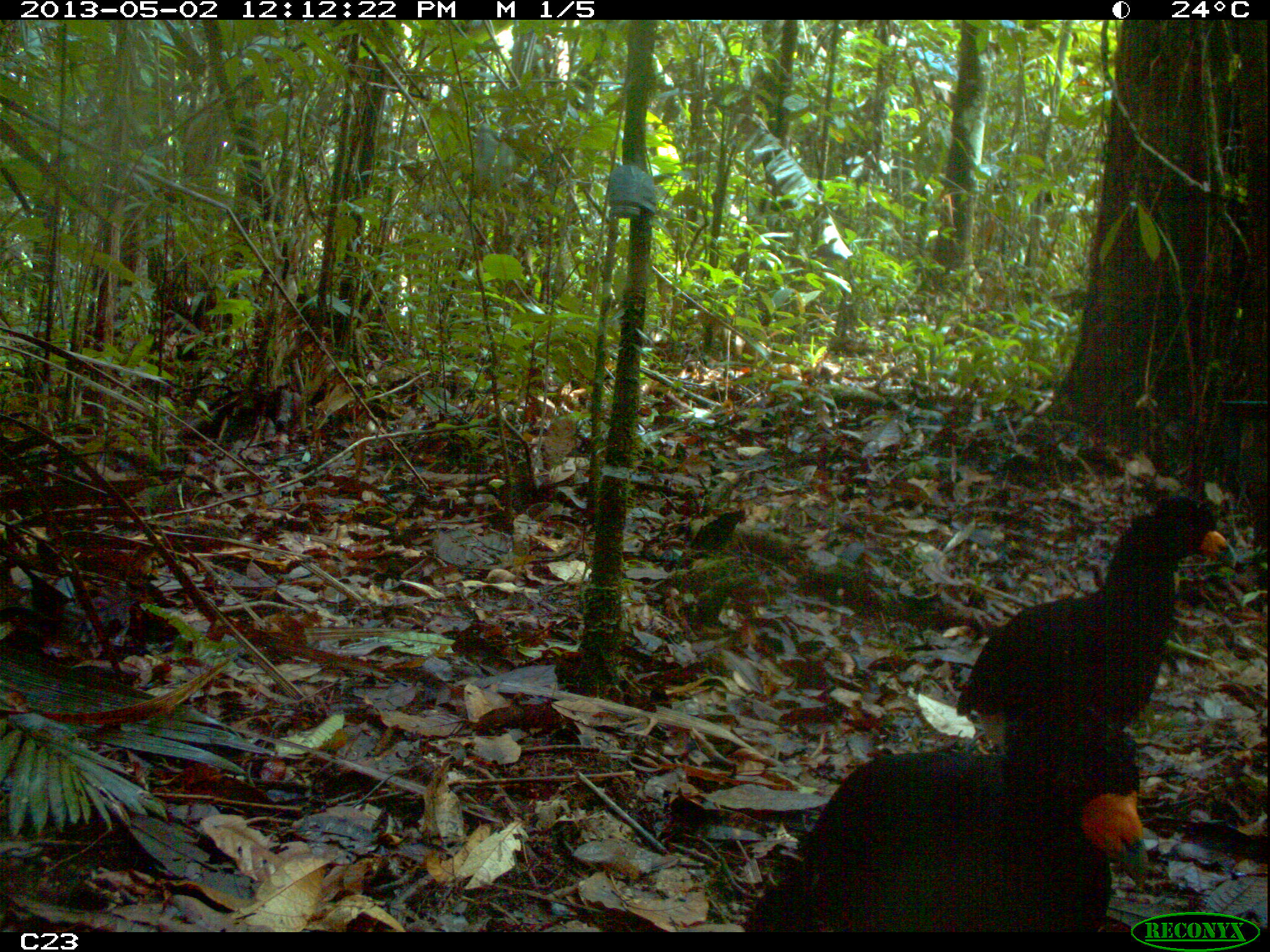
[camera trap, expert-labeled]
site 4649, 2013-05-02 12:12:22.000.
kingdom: Animalia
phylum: Chordata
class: Aves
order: Galliformes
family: Cracidae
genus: Crax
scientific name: Crax alector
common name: black curassow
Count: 2.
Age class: adult.